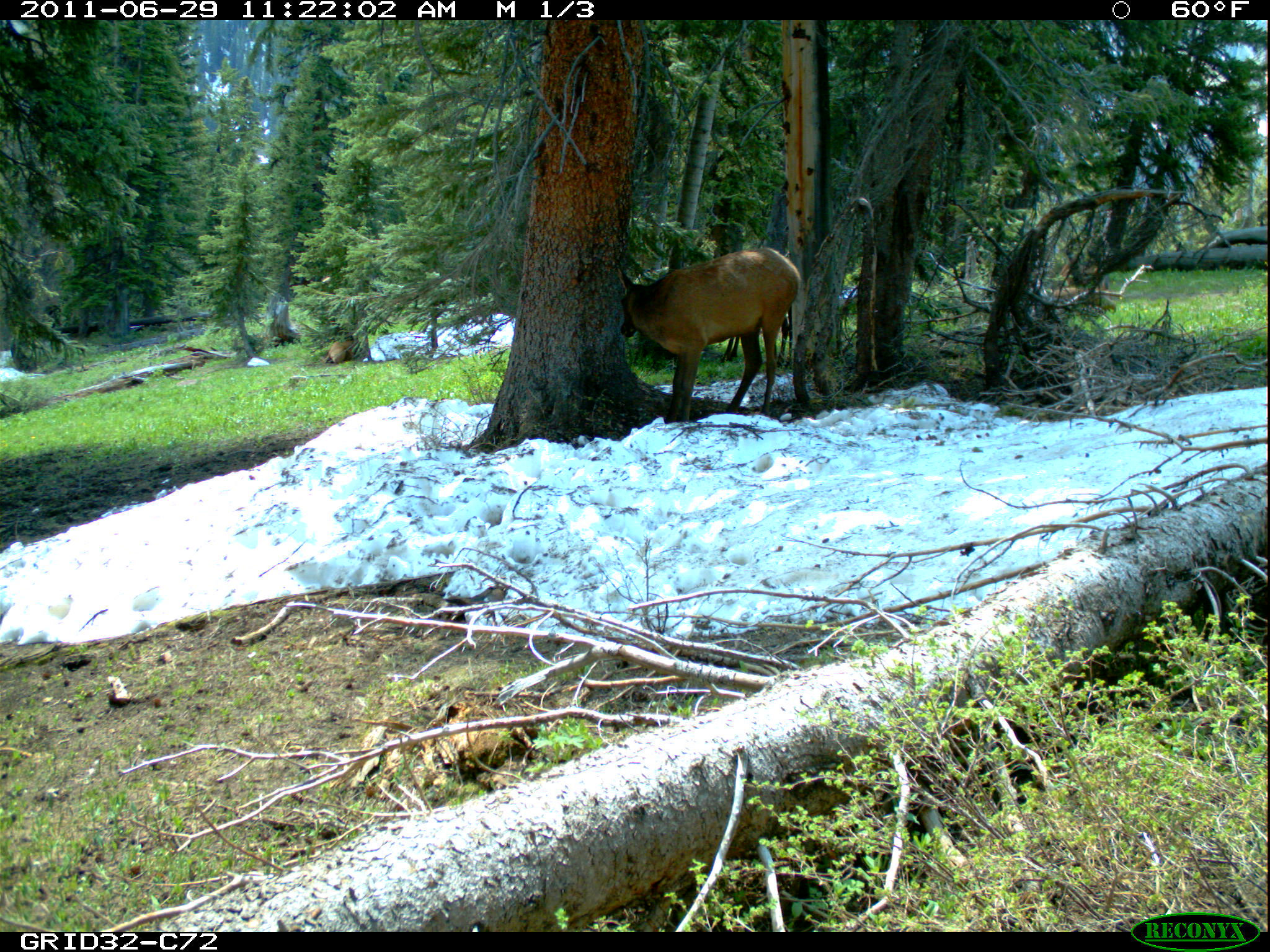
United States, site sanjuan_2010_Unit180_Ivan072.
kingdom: Animalia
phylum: Chordata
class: Mammalia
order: Artiodactyla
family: Cervidae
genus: Cervus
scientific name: Cervus elaphus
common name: red deer